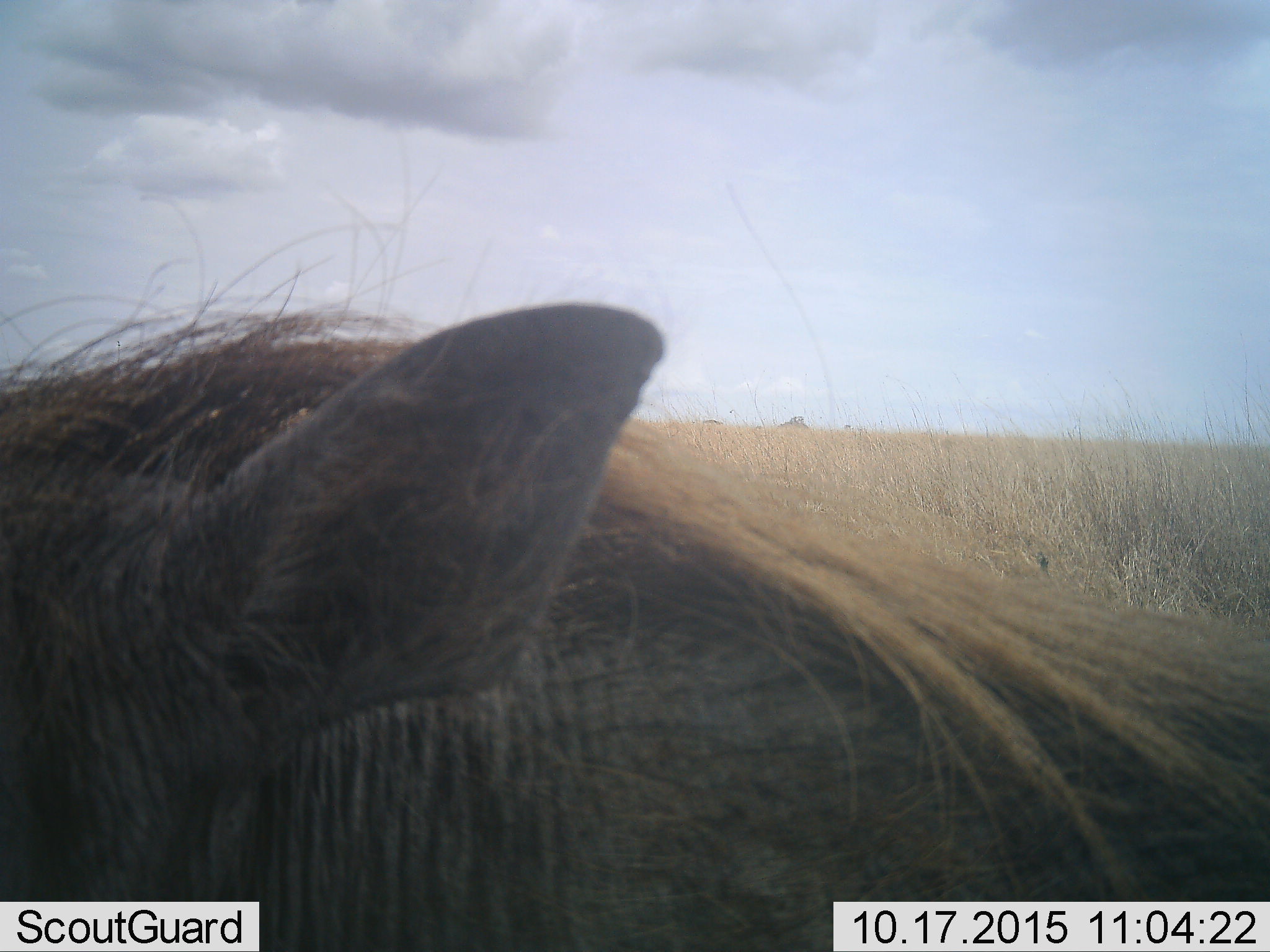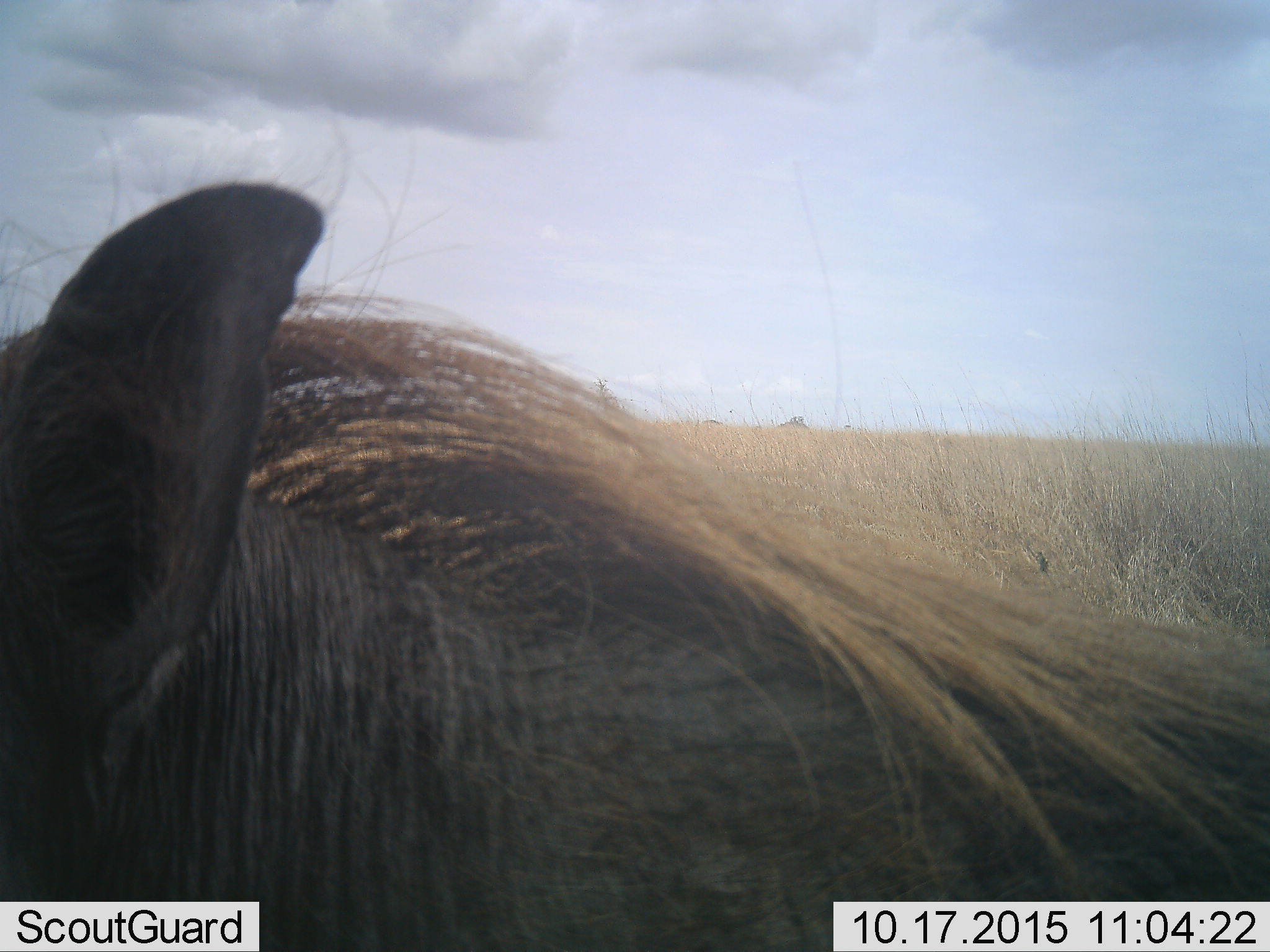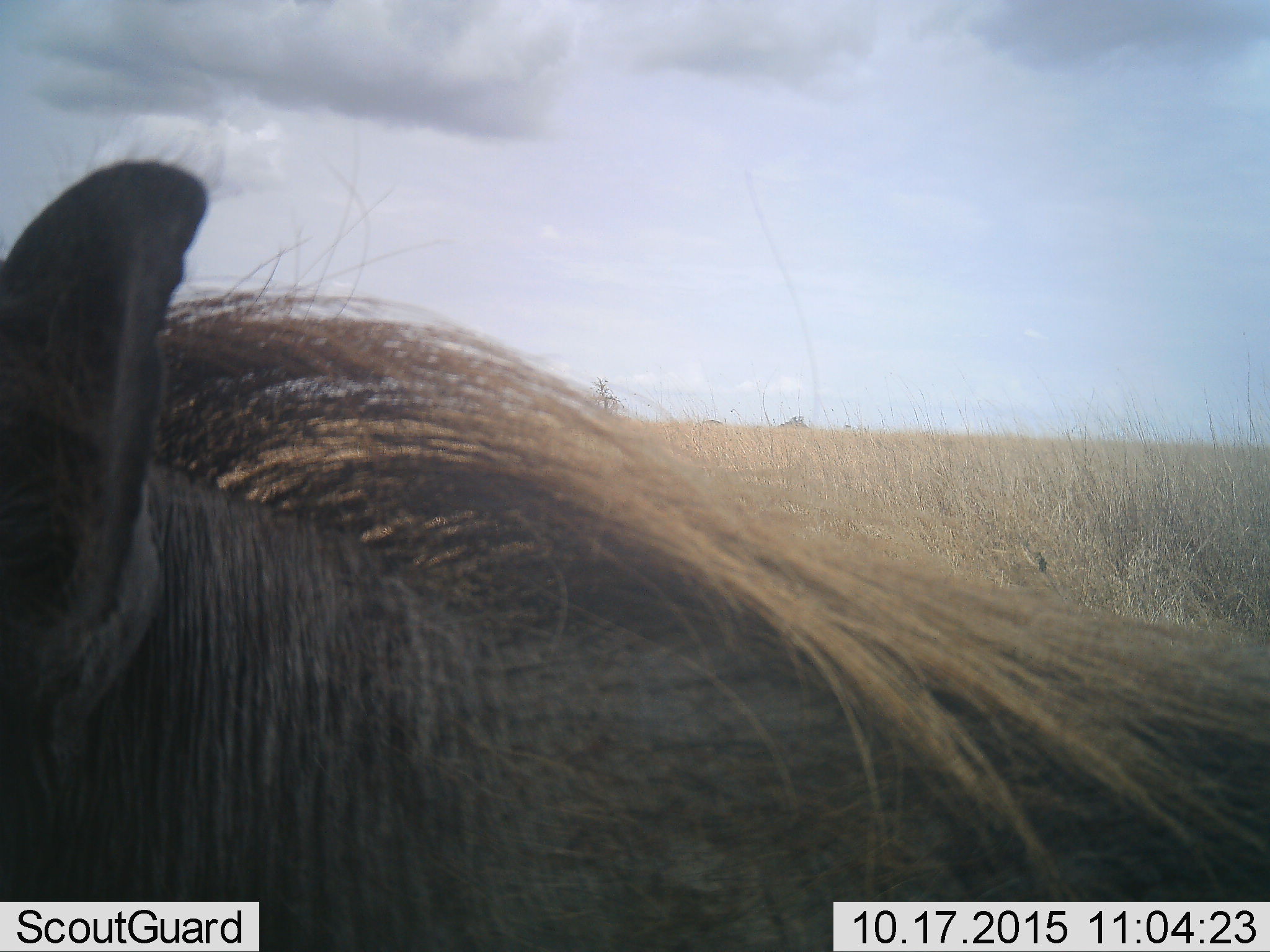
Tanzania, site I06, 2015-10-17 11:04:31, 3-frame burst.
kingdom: Animalia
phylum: Chordata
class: Mammalia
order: Artiodactyla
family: Suidae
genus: Phacochoerus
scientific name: Phacochoerus africanus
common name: warthog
Warthog (Phacochoerus africanus), count 1. Behavior (volunteer vote fractions): standing 71%, resting 0%, moving 29%, interacting 0%. Young present (vote fraction): 0%. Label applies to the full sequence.